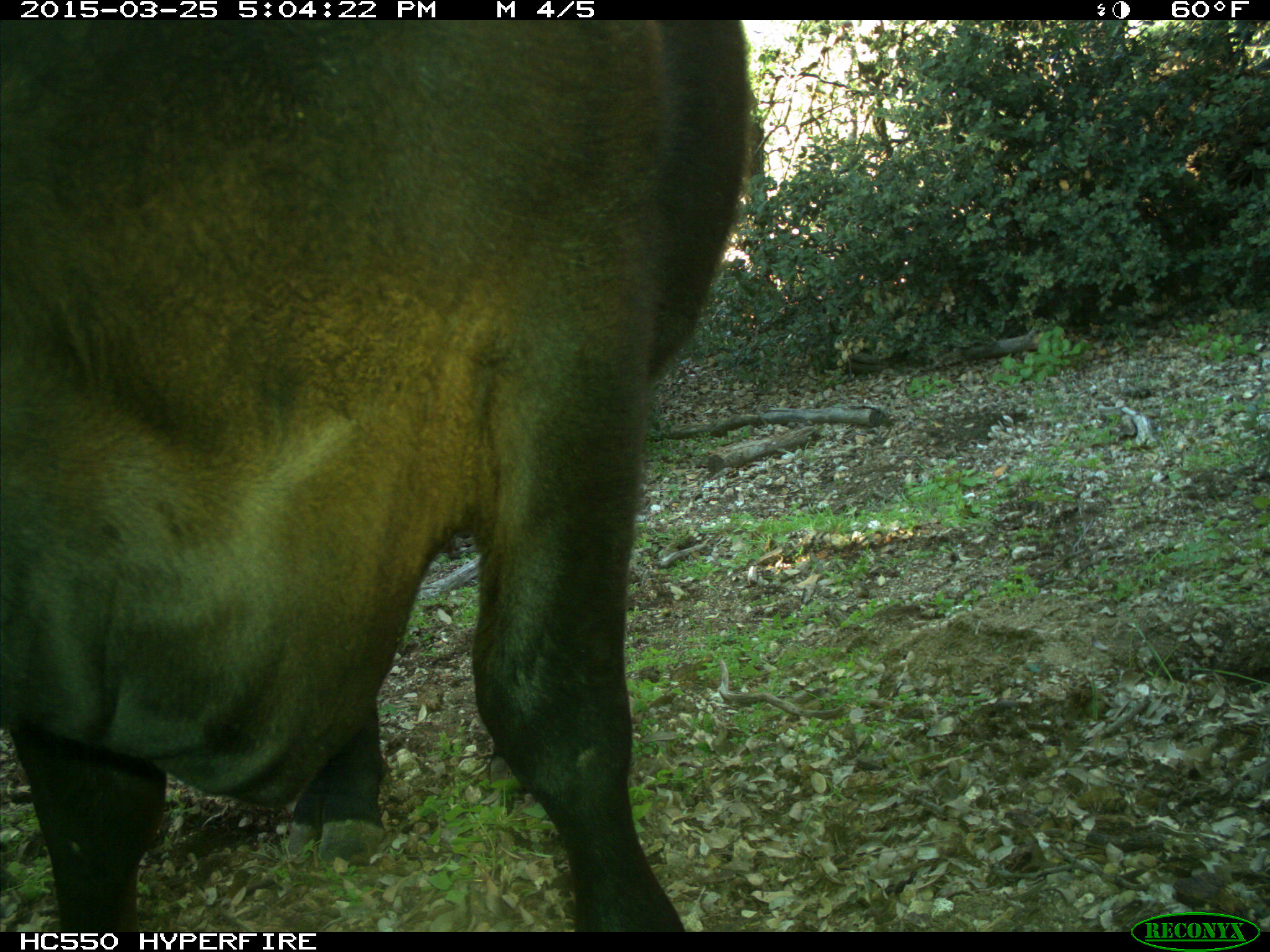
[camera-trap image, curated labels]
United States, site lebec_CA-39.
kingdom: Animalia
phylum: Chordata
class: Mammalia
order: Artiodactyla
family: Bovidae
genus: Bos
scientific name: Bos taurus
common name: domestic cow